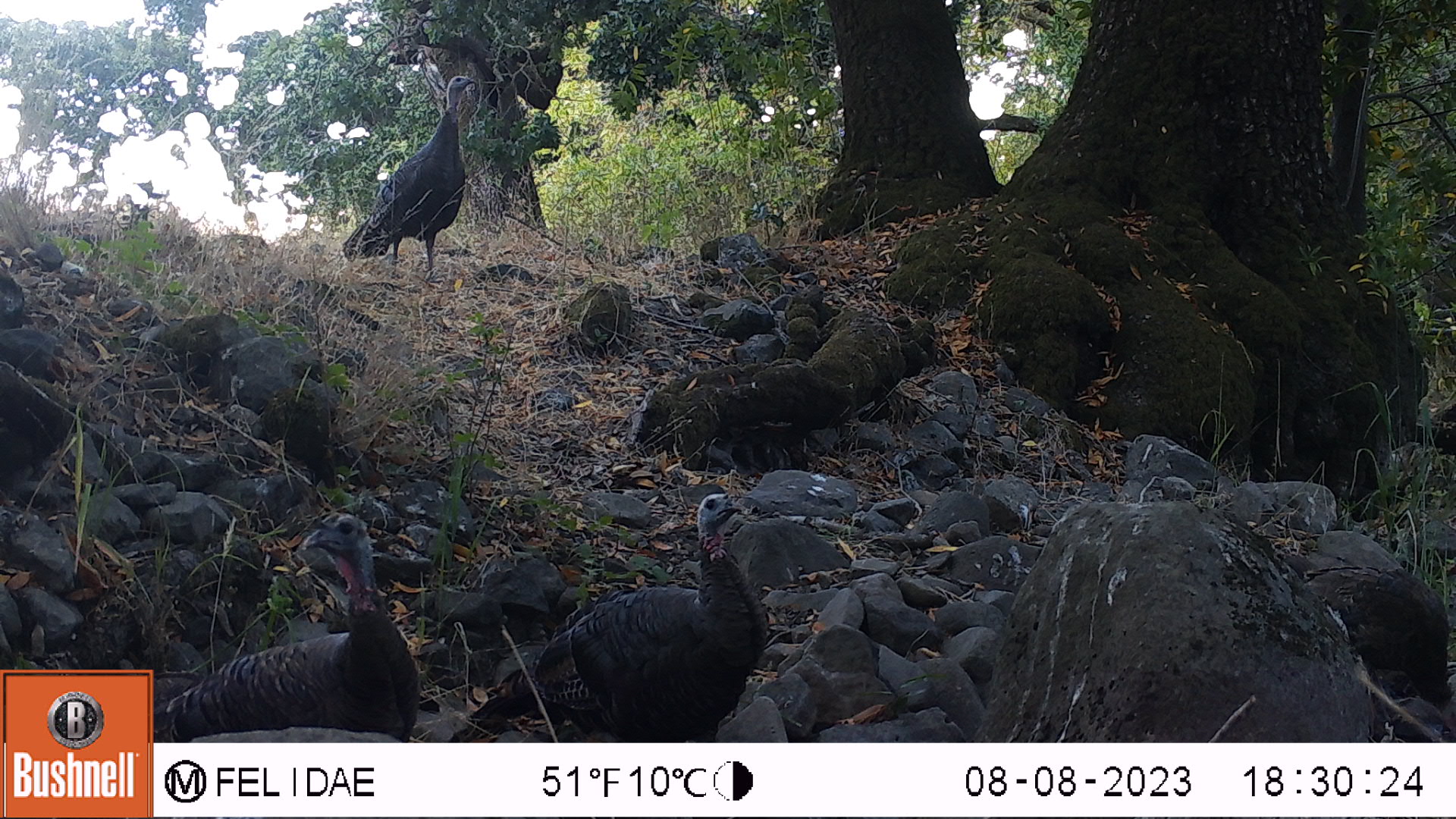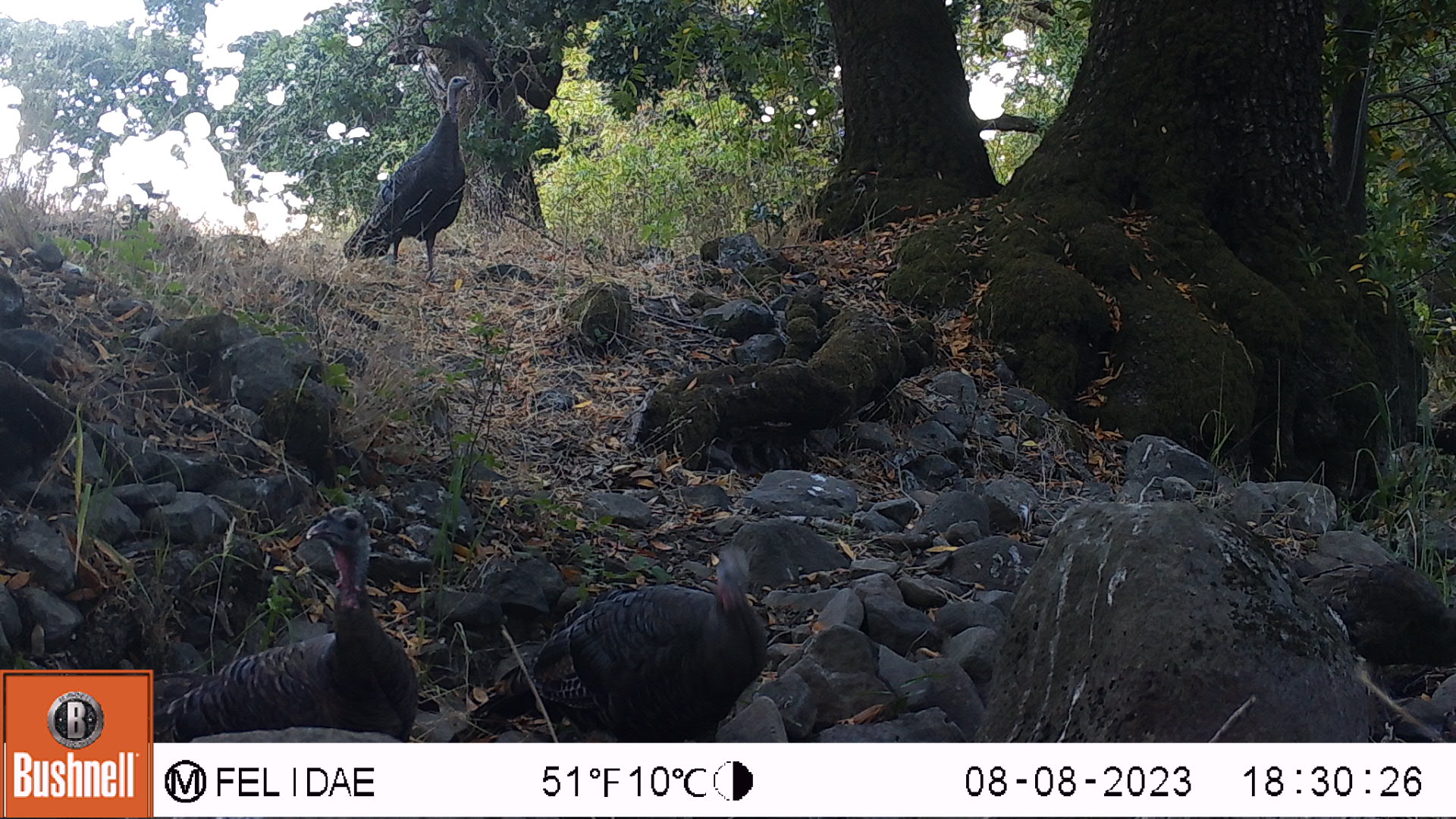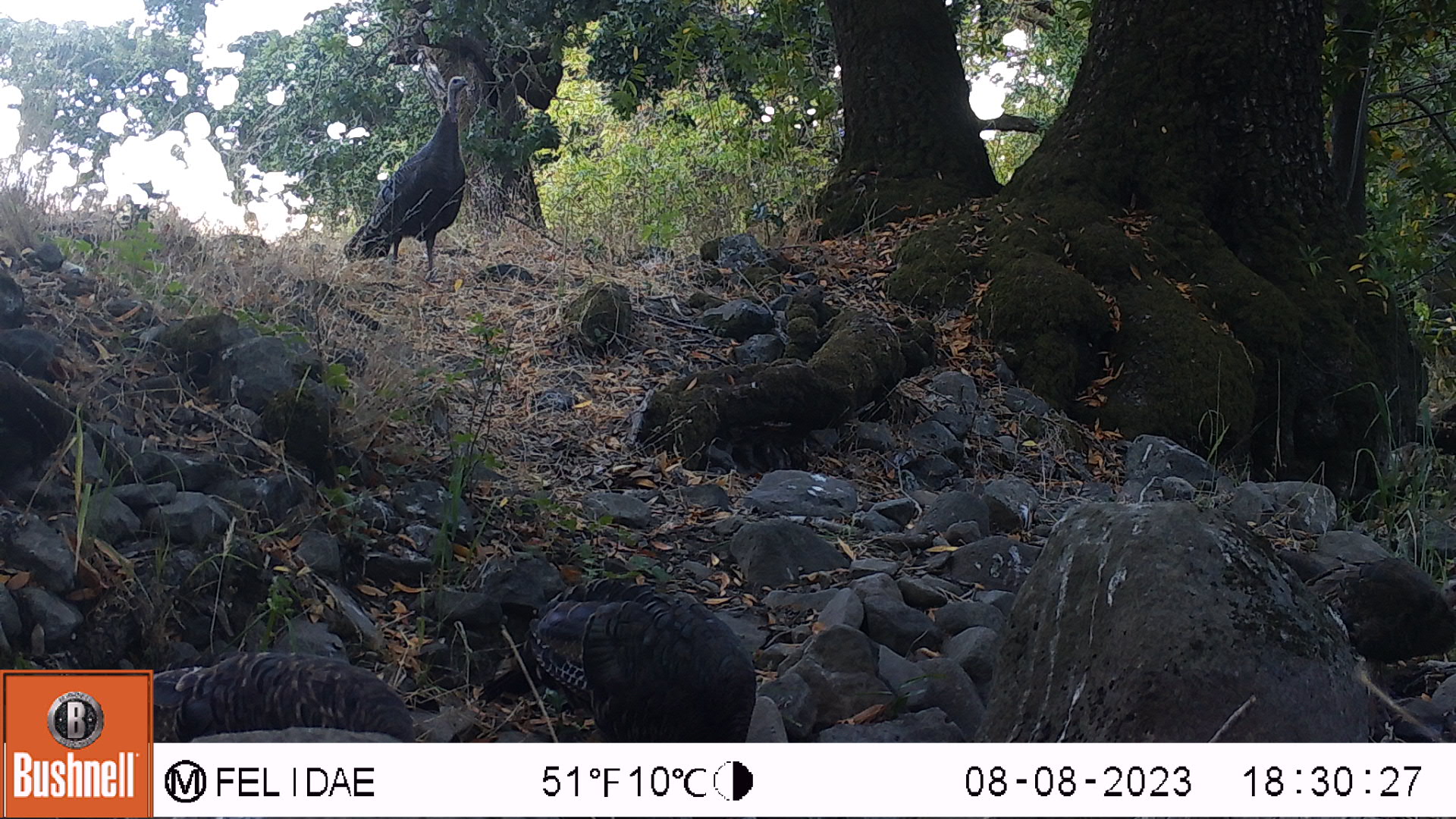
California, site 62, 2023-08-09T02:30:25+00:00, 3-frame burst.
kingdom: Animalia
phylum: Chordata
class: Aves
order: Galliformes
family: Phasianidae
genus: Meleagris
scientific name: Meleagris gallopavo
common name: turkey